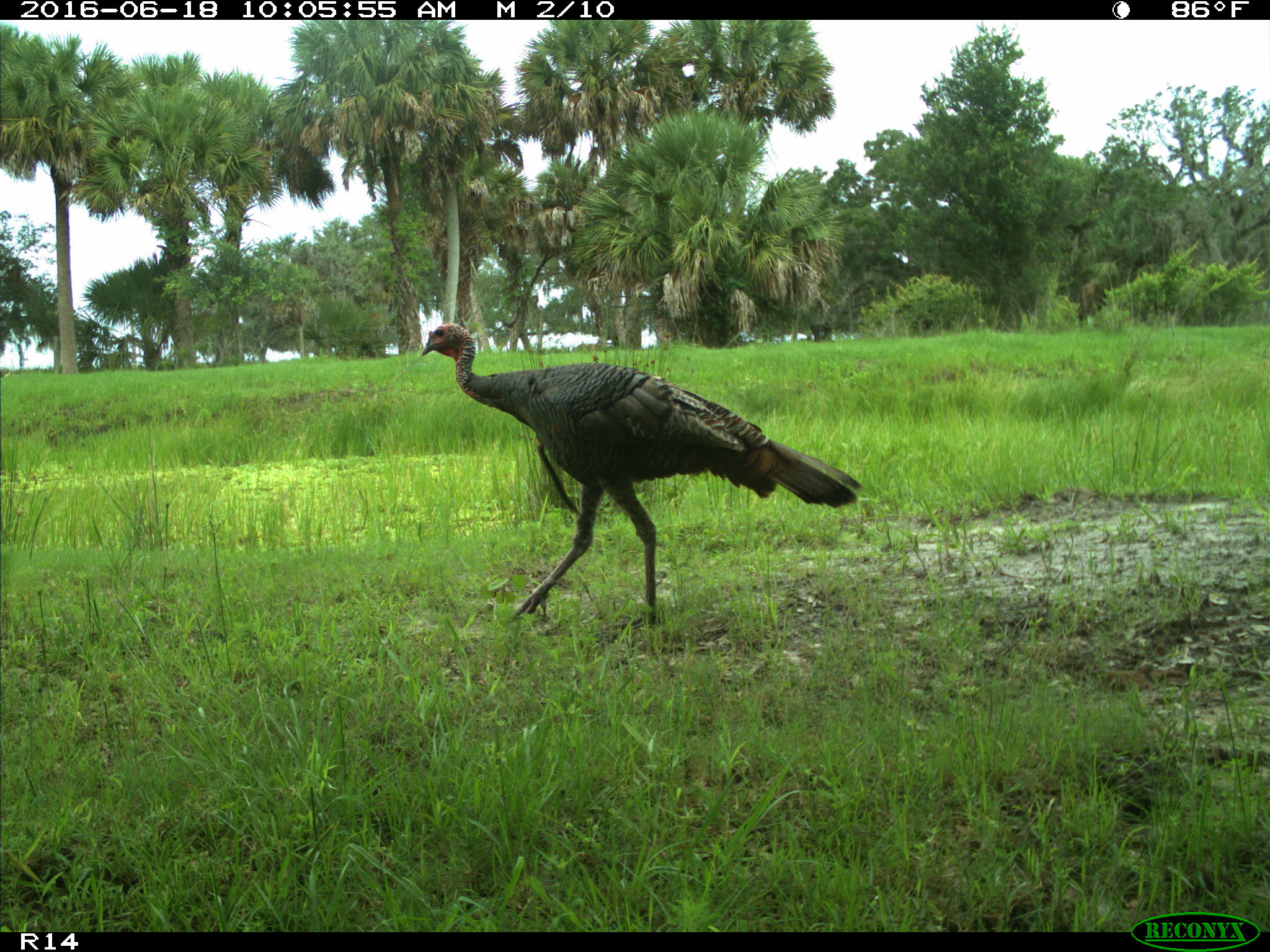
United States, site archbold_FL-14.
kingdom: Animalia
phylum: Chordata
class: Aves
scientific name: Aves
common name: birds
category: unidentified bird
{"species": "unidentified bird (birds) (Aves)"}